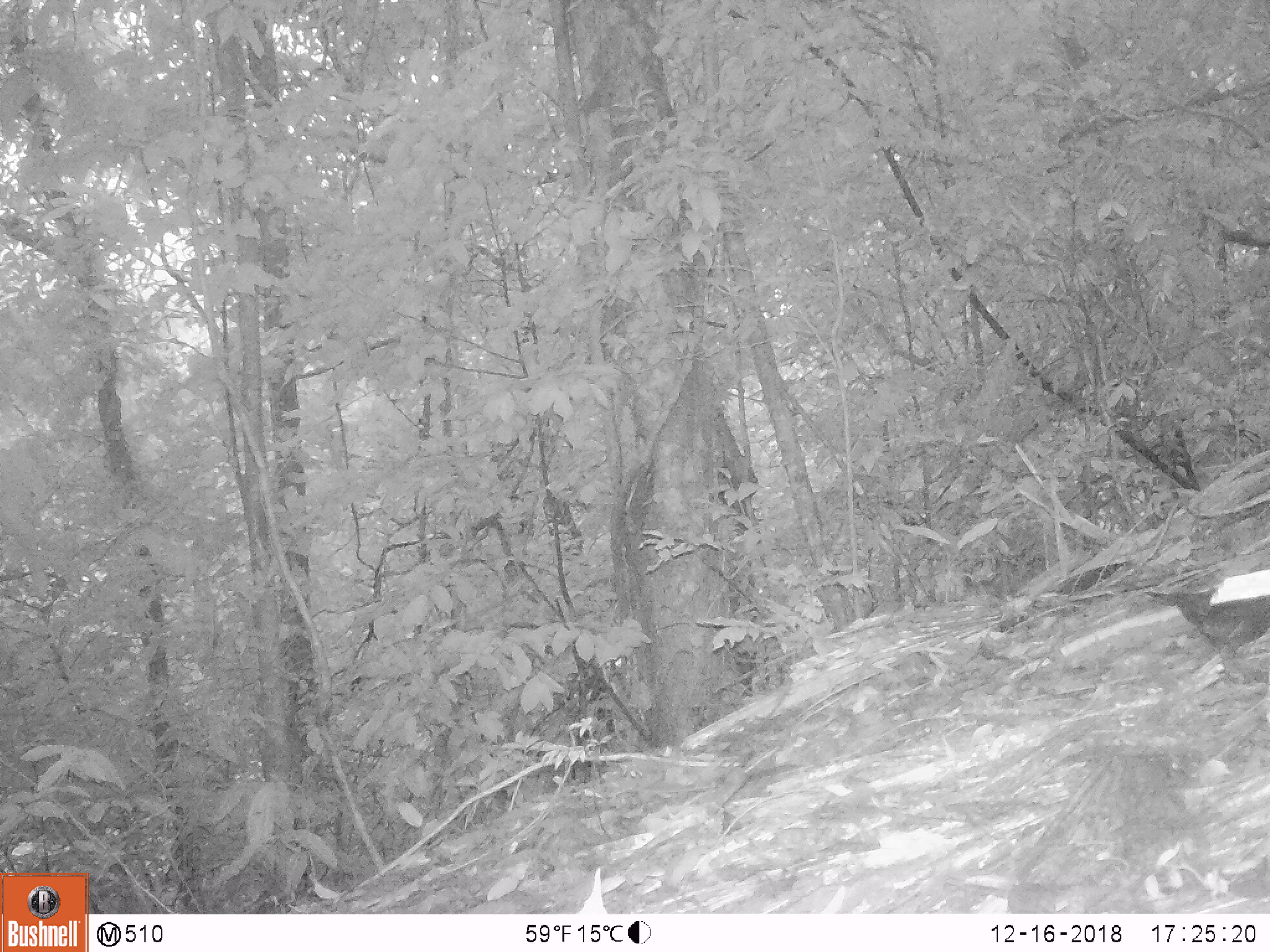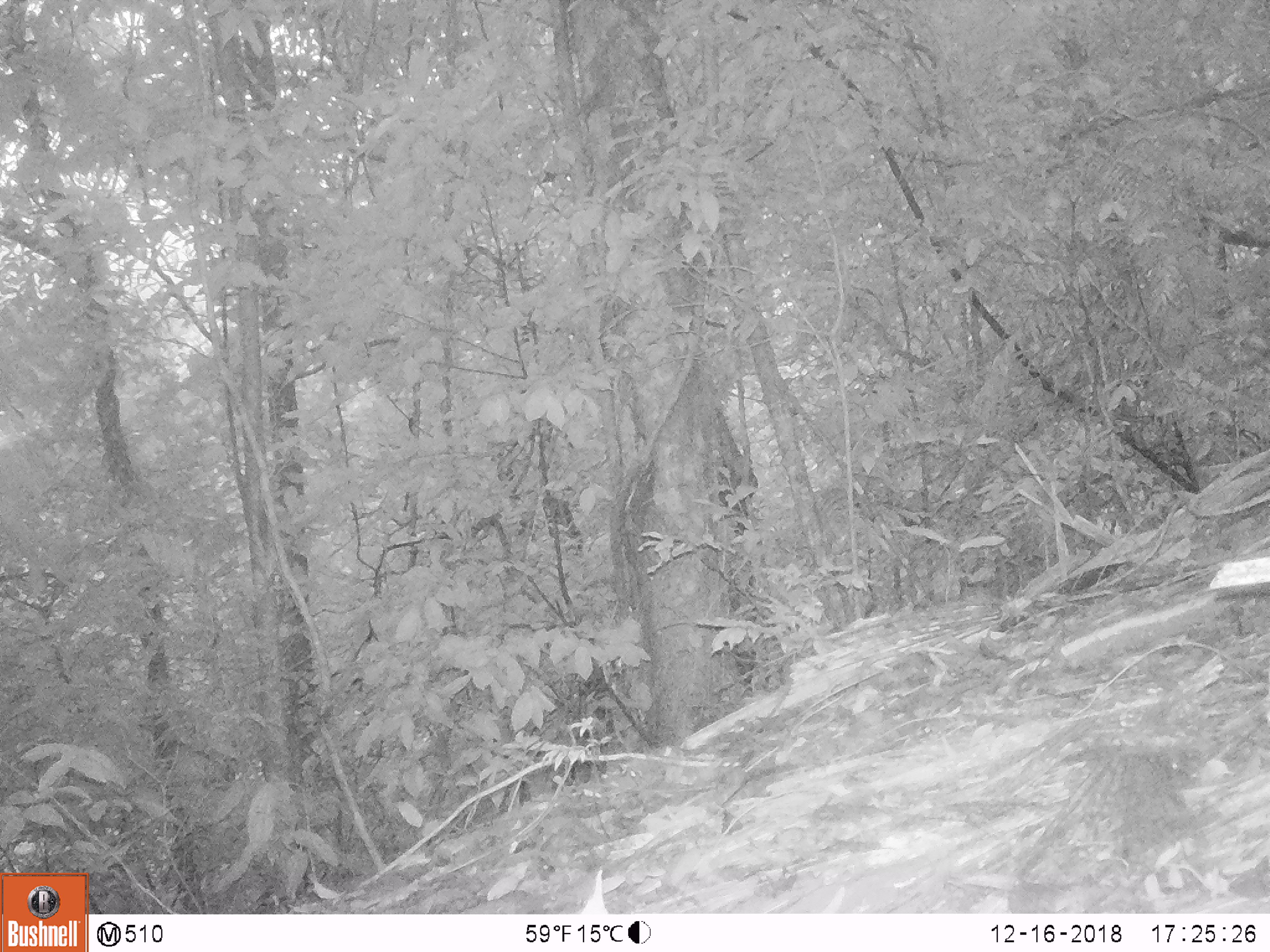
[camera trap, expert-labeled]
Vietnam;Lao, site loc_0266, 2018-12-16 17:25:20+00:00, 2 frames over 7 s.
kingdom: Animalia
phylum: Chordata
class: Aves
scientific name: Aves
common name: bird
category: unidentified bird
Unidentified bird (bird) (Aves). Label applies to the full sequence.